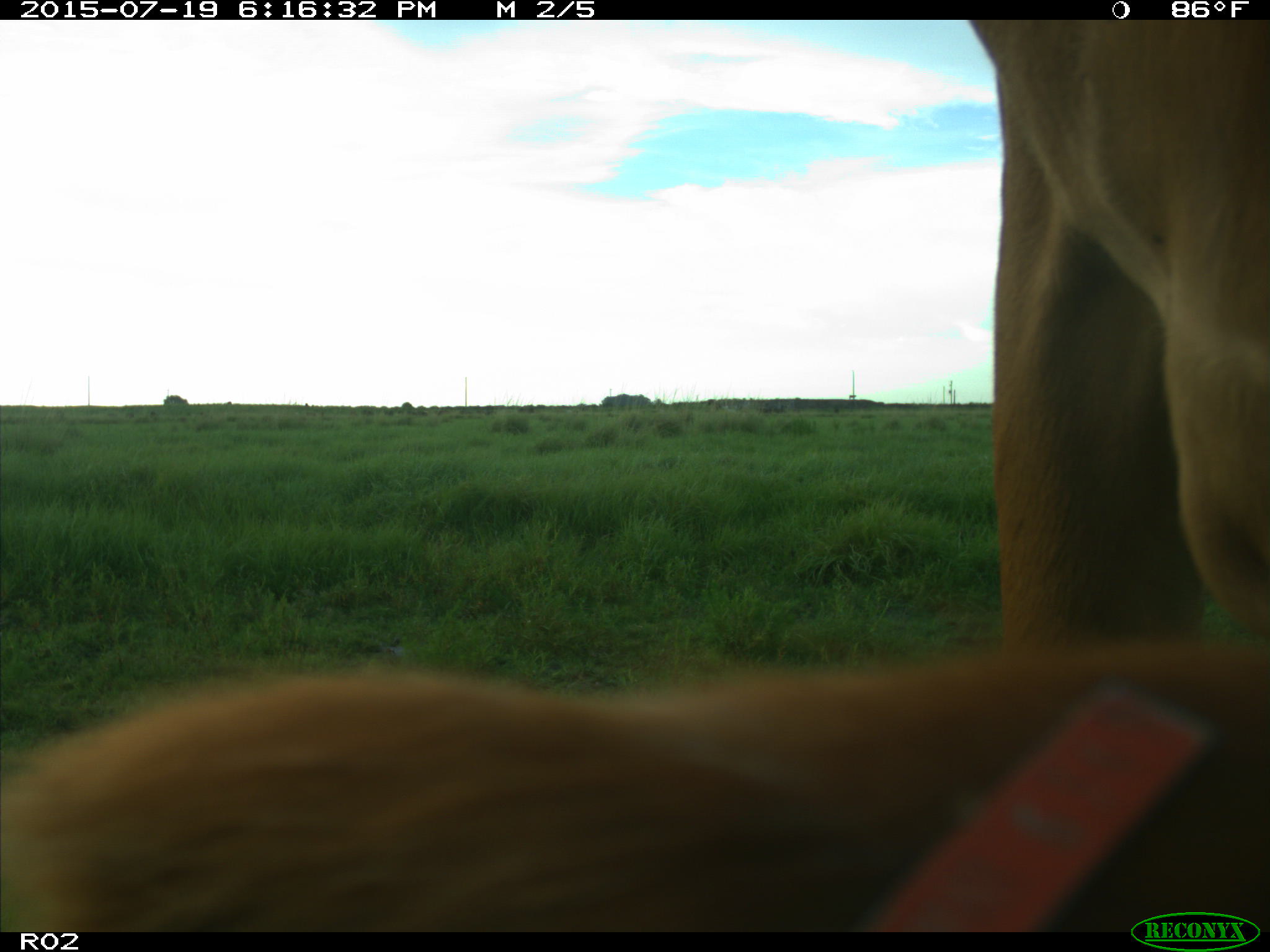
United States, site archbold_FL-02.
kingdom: Animalia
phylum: Chordata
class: Mammalia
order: Artiodactyla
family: Bovidae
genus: Bos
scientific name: Bos taurus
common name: domestic cow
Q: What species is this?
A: Bos taurus (domestic cow).